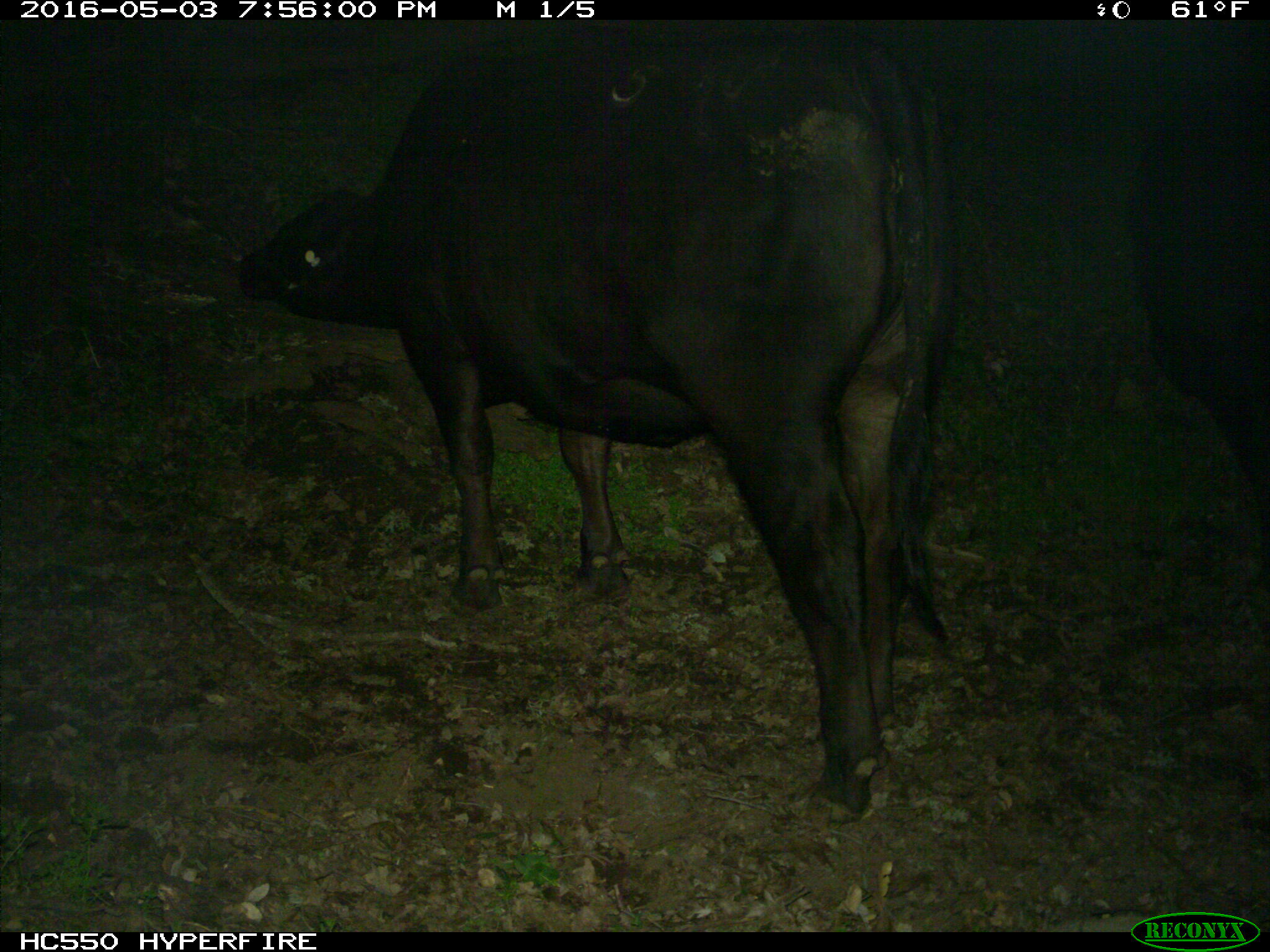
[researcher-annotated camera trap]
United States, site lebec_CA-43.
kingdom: Animalia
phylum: Chordata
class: Mammalia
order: Artiodactyla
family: Bovidae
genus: Bos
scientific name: Bos taurus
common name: domestic cow